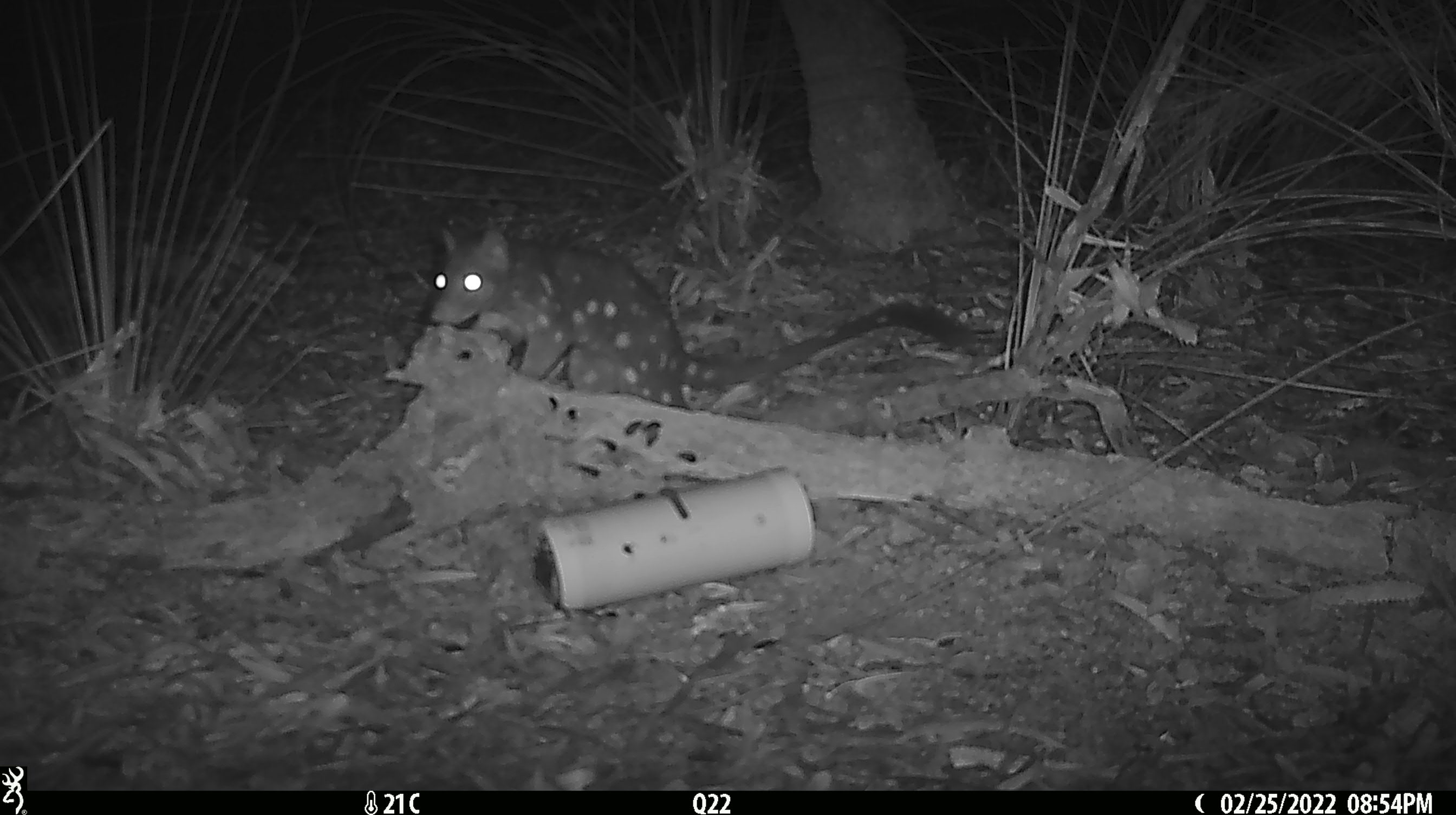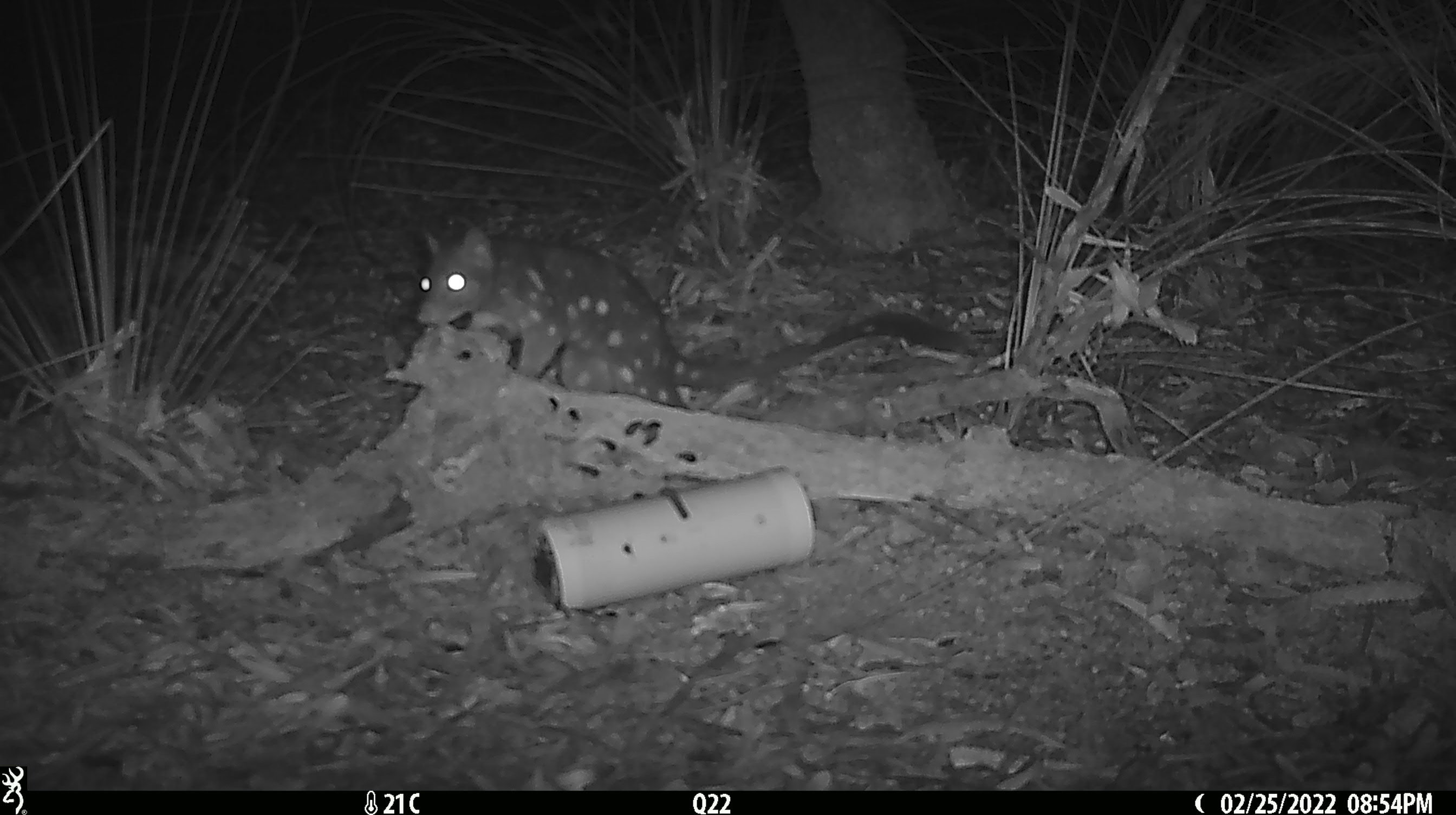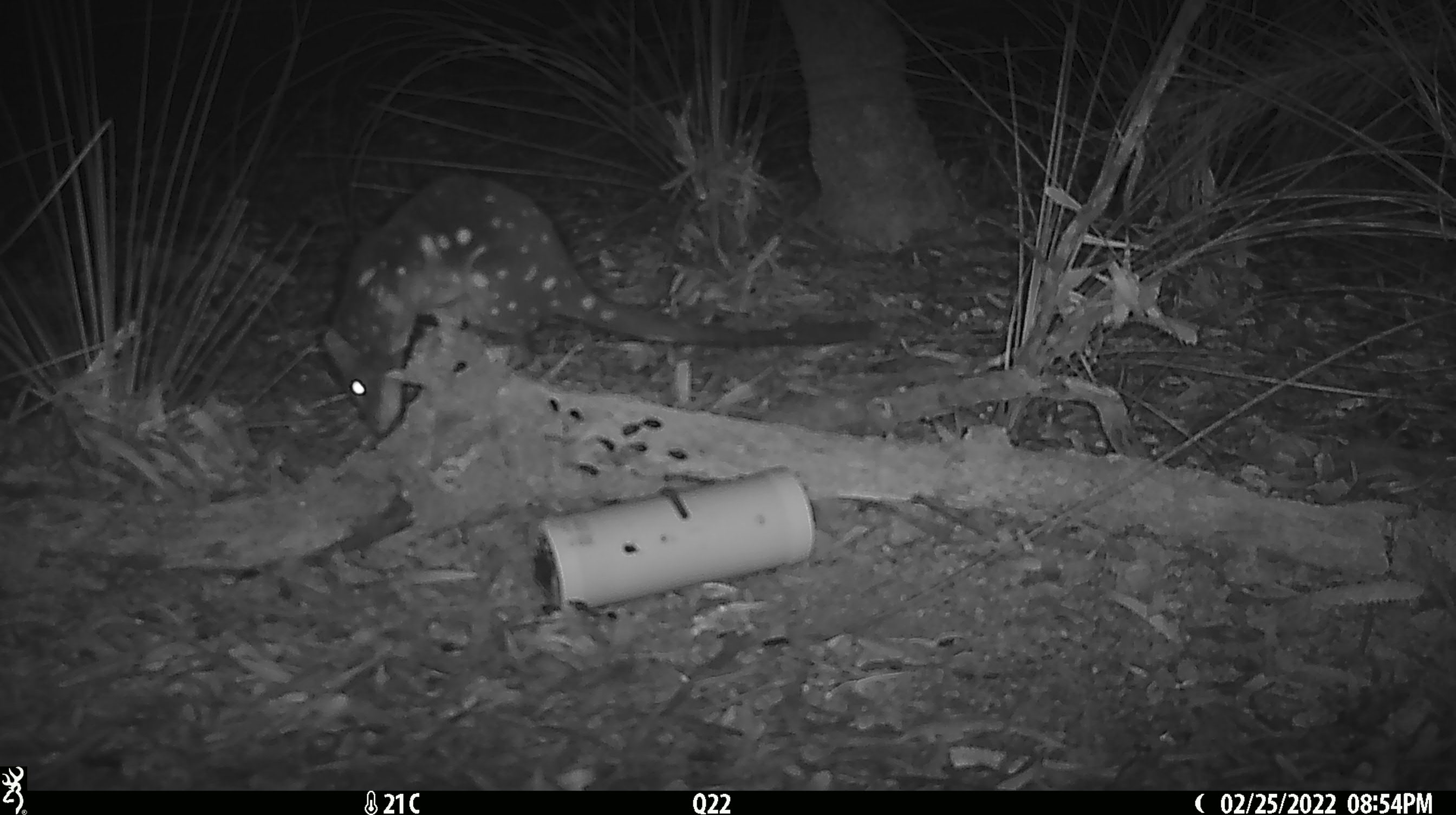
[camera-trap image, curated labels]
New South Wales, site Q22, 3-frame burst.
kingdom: Animalia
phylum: Chordata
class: Mammalia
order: Dasyuromorphia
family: Dasyuridae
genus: Dasyurus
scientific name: Dasyurus maculatus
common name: spotted-tailed quoll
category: quoll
Quoll (spotted-tailed quoll) (Dasyurus maculatus).